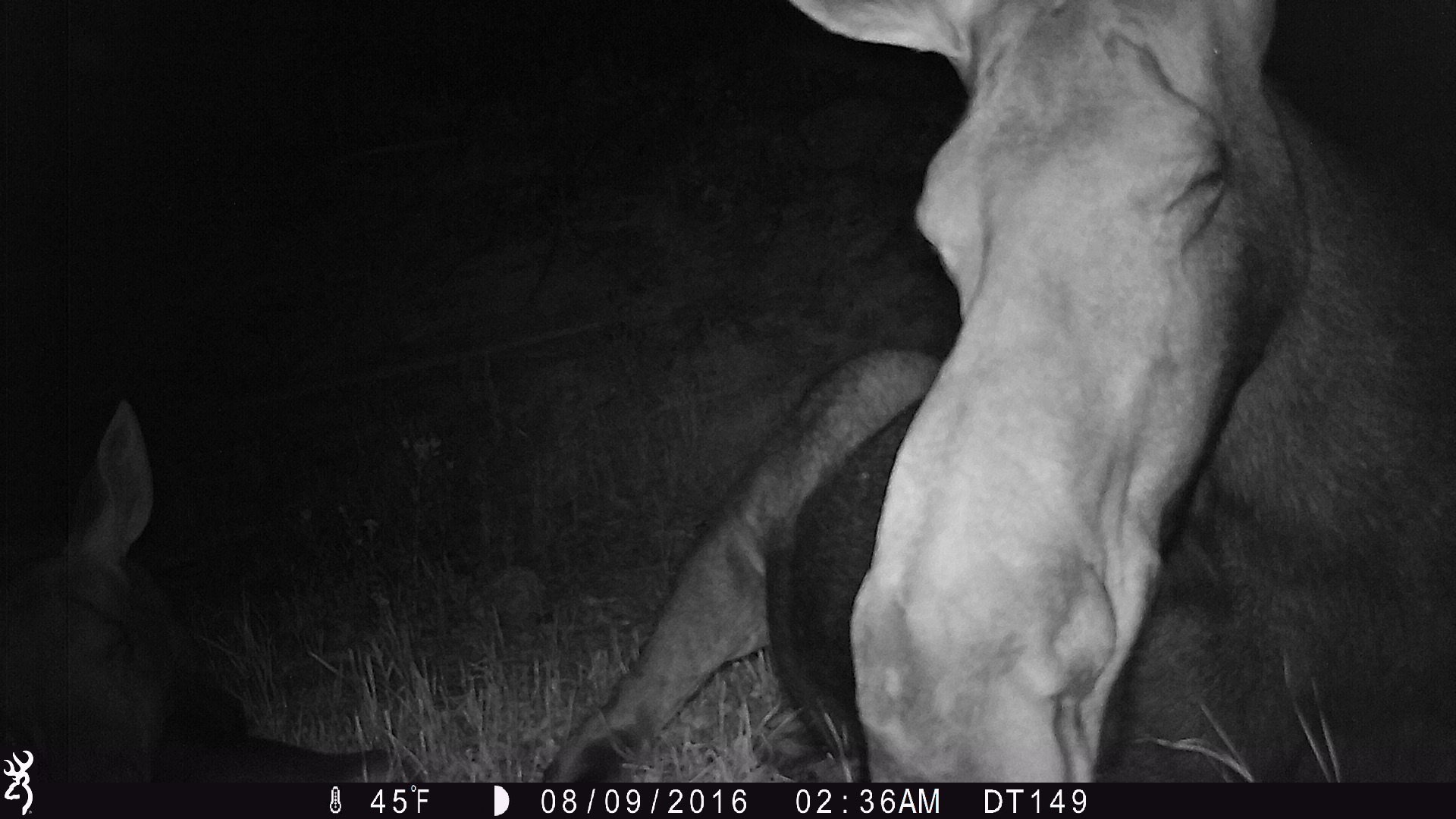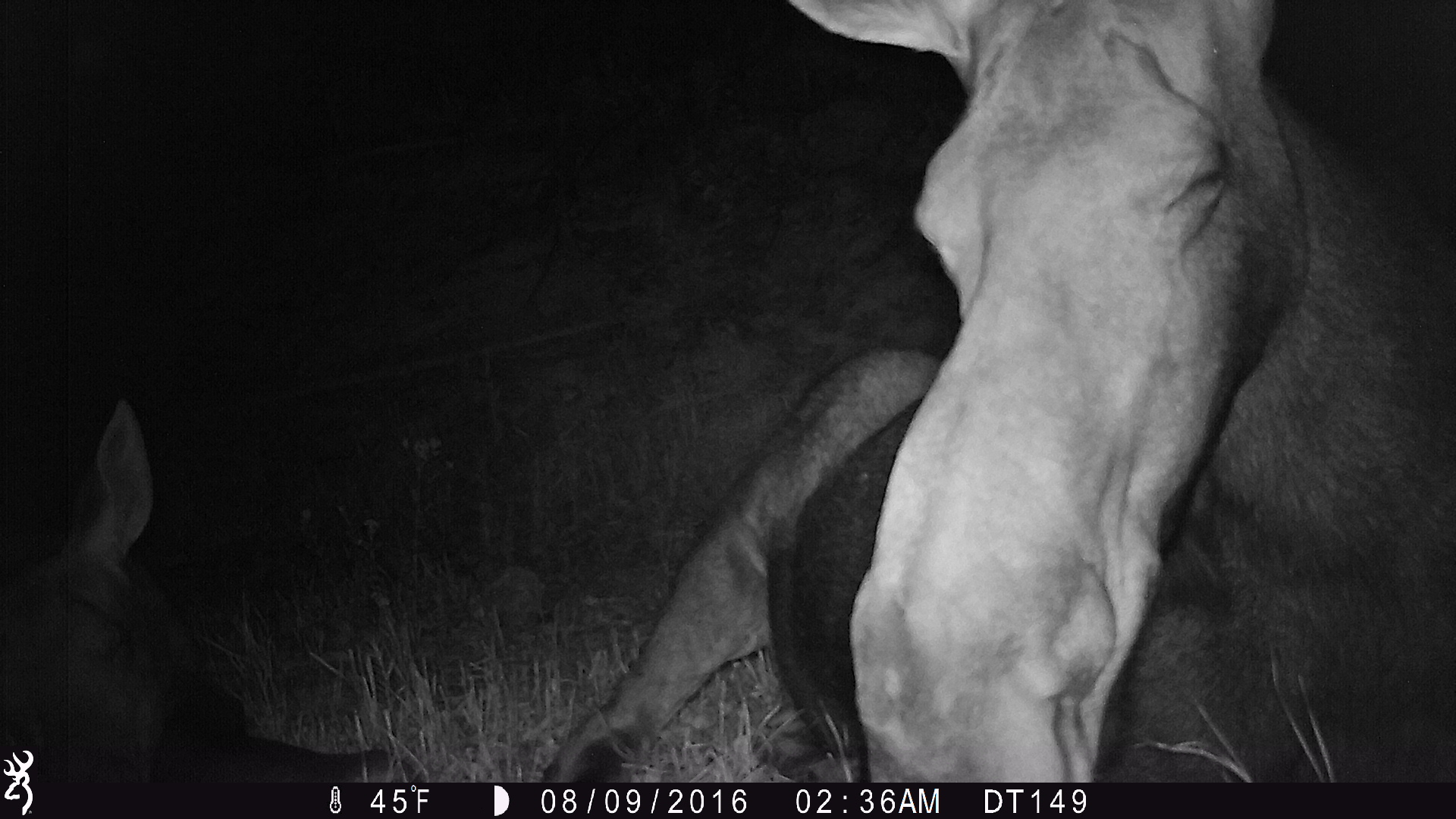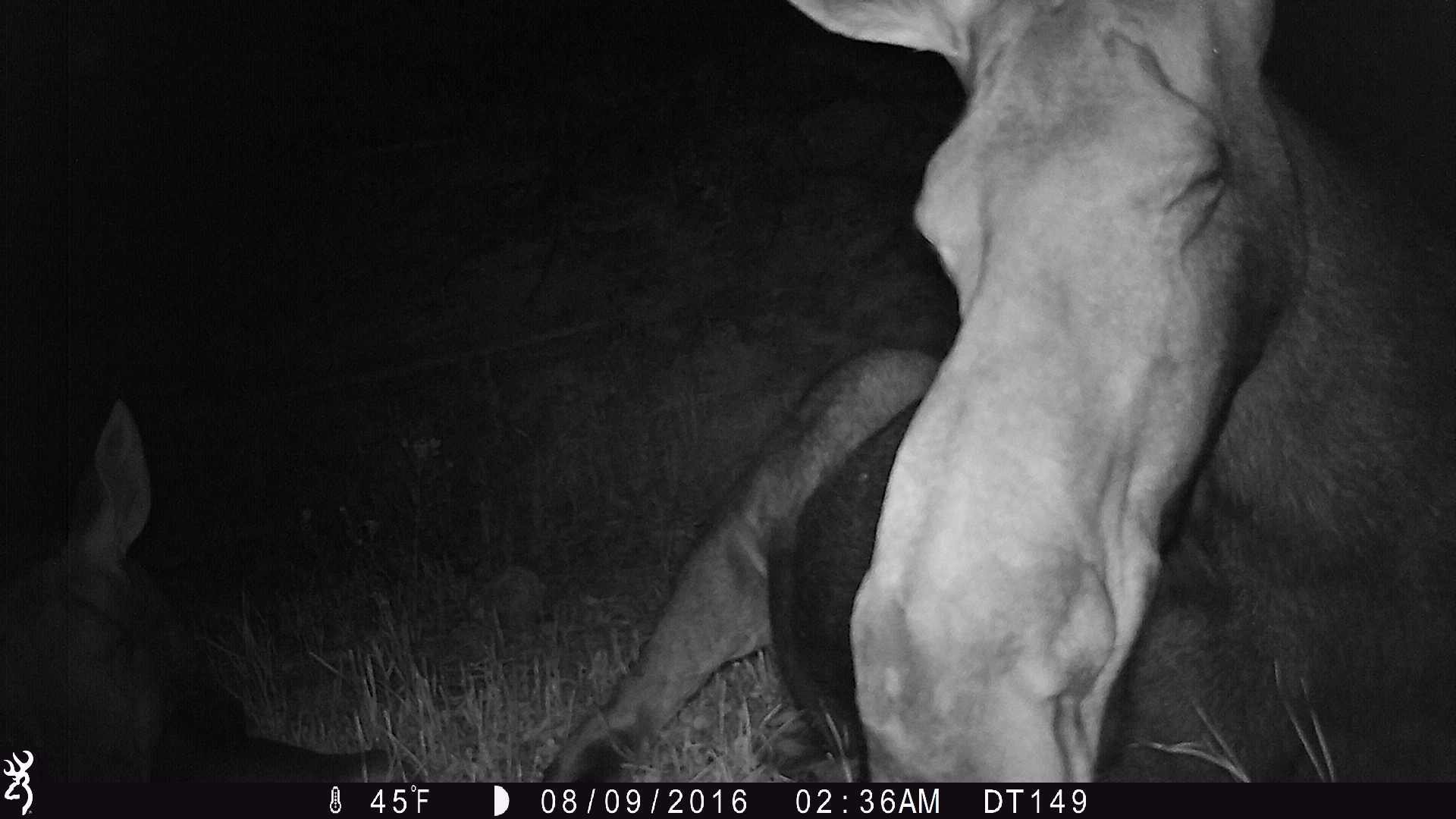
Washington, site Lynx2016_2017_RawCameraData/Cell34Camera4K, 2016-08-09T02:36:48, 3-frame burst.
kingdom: Animalia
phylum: Chordata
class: Mammalia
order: Artiodactyla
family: Cervidae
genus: Alces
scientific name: Alces alces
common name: moose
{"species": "Alces alces (moose)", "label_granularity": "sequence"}